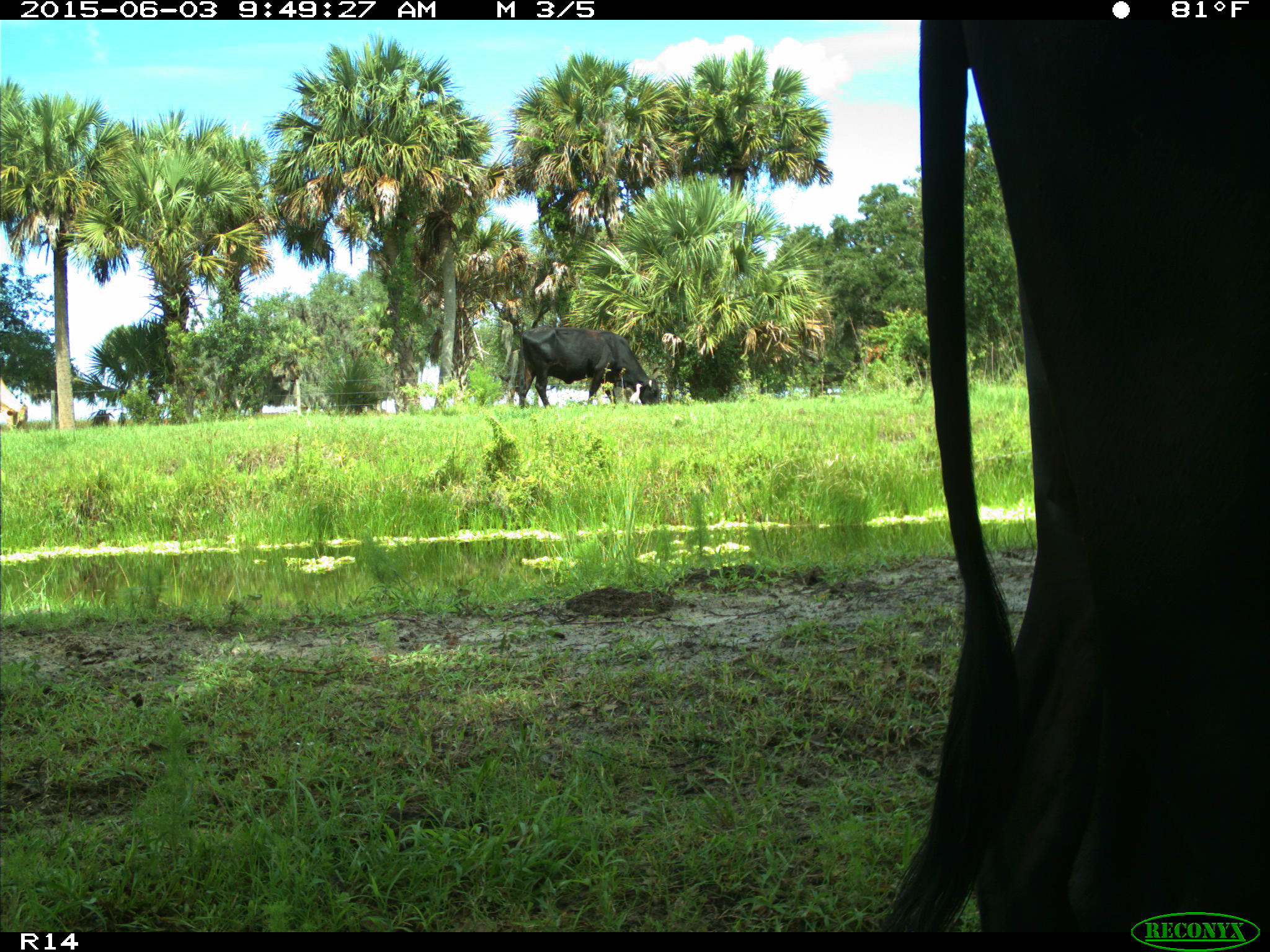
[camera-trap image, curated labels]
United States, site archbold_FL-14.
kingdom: Animalia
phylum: Chordata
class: Mammalia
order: Artiodactyla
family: Bovidae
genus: Bos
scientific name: Bos taurus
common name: domestic cow